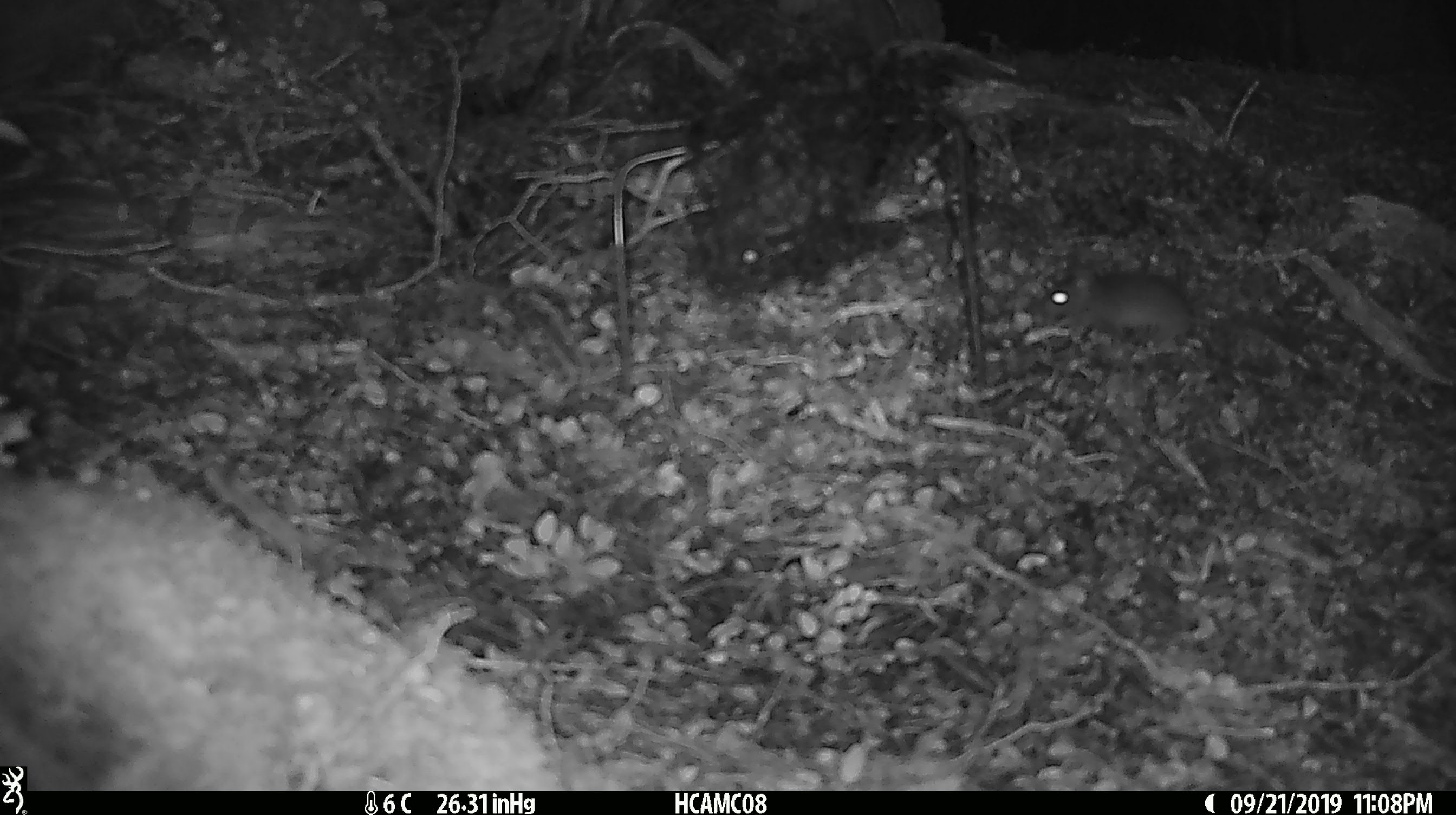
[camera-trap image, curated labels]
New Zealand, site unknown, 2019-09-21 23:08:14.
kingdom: Animalia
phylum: Chordata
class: Mammalia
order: Rodentia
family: Muridae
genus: Mus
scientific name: Mus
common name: mouse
Mouse (Mus).